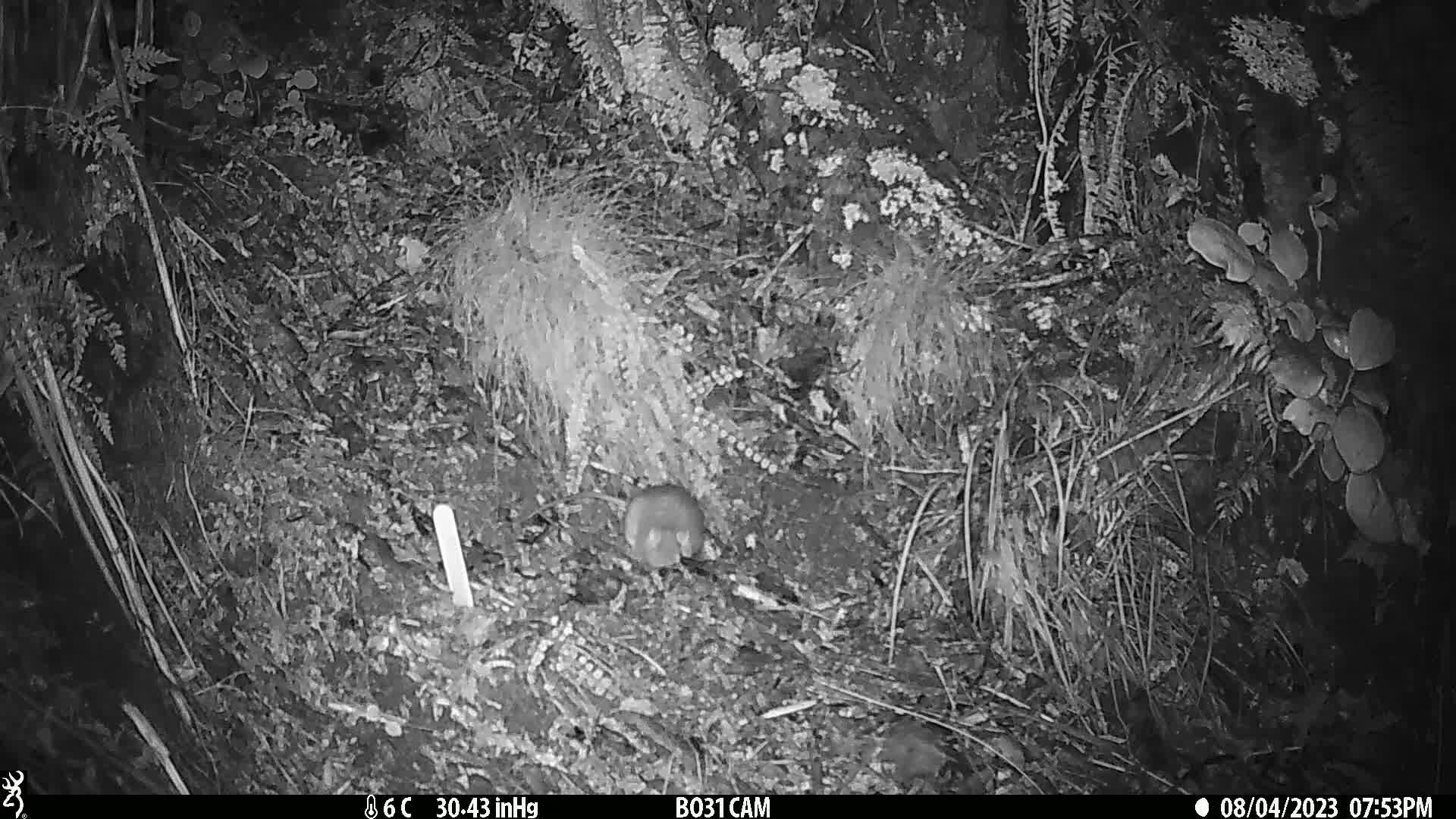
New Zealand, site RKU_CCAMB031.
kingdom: Animalia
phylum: Chordata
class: Mammalia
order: Rodentia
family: Muridae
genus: Rattus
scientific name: Rattus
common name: rat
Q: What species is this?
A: Rat (Rattus).